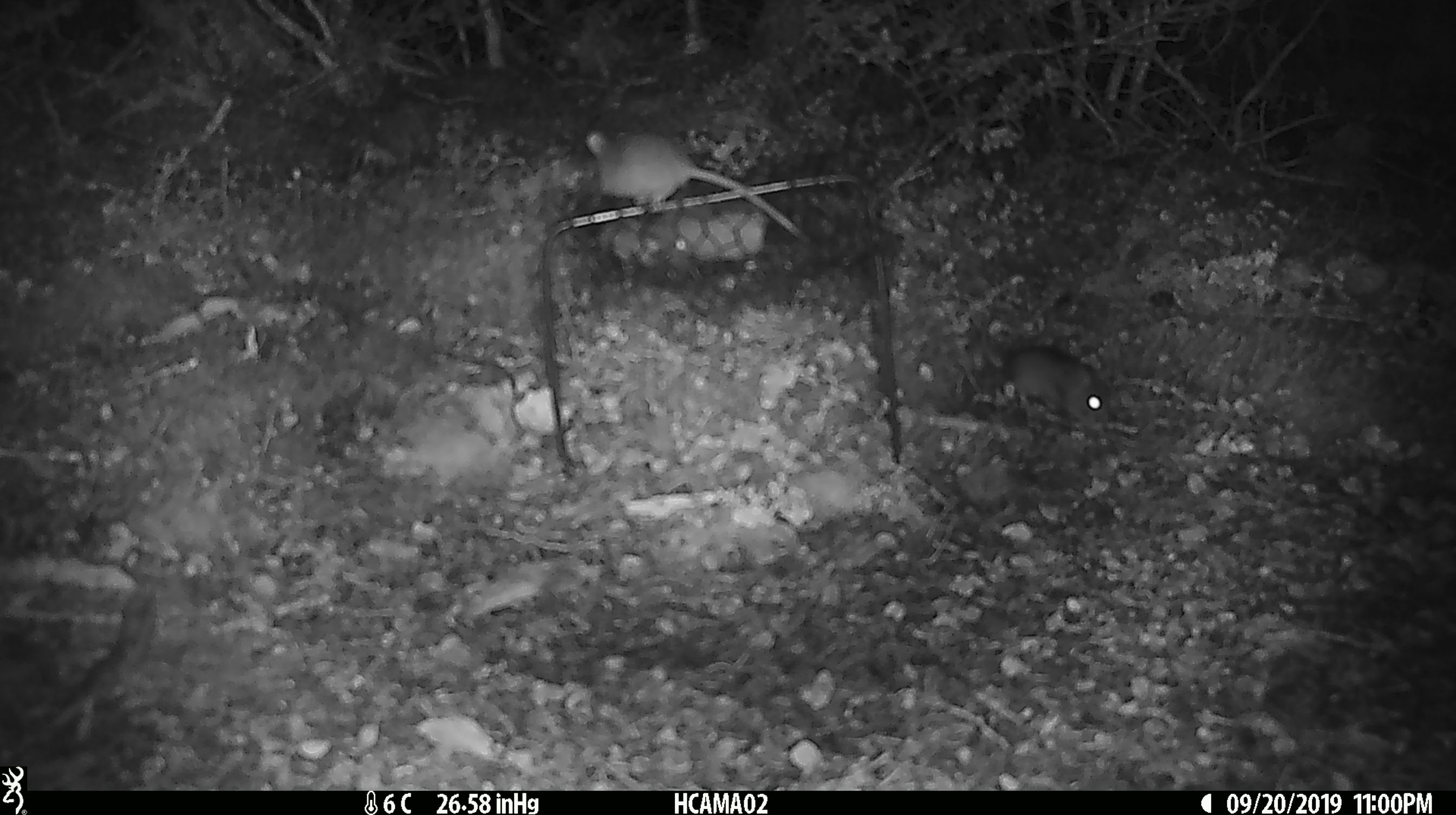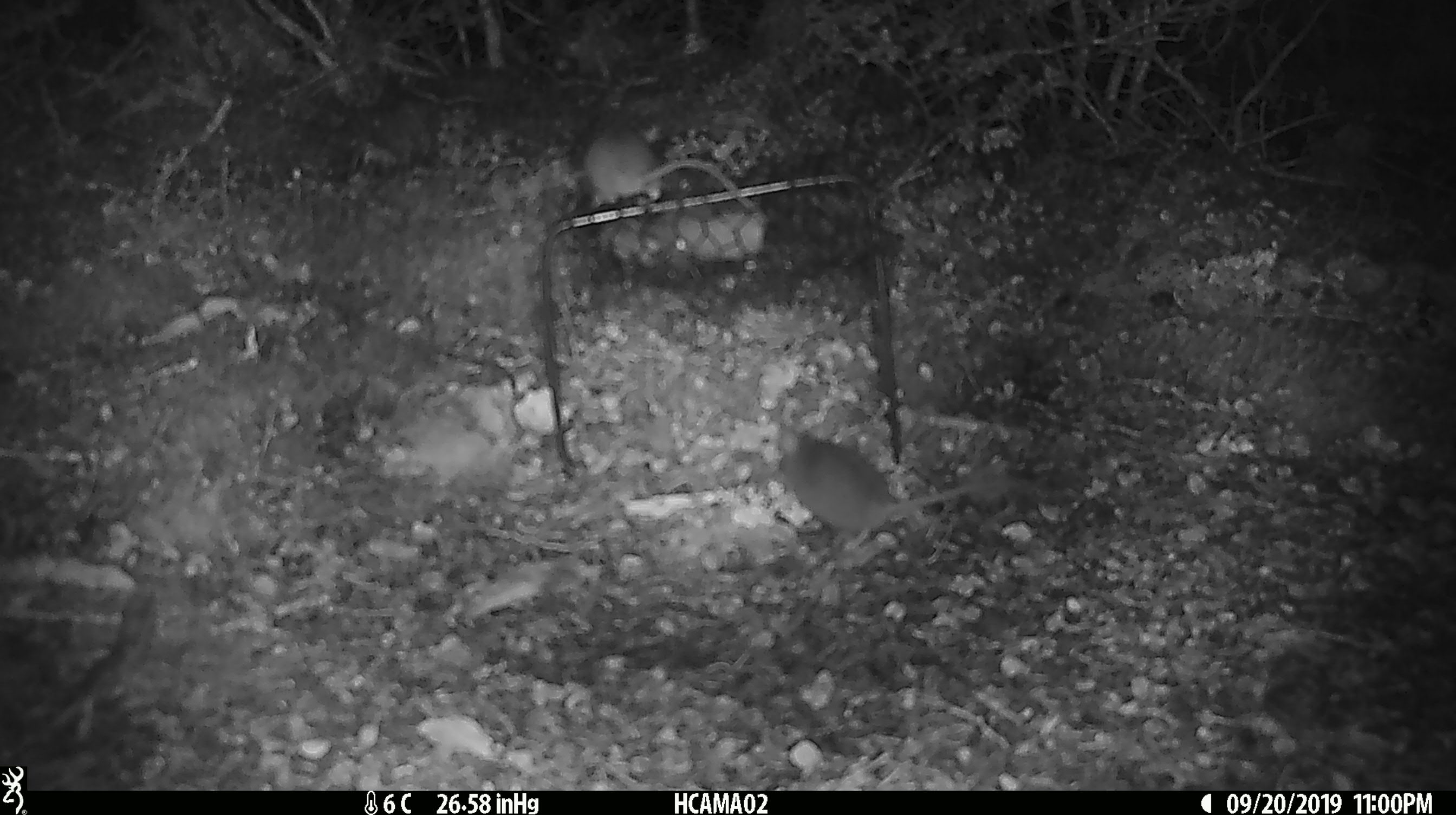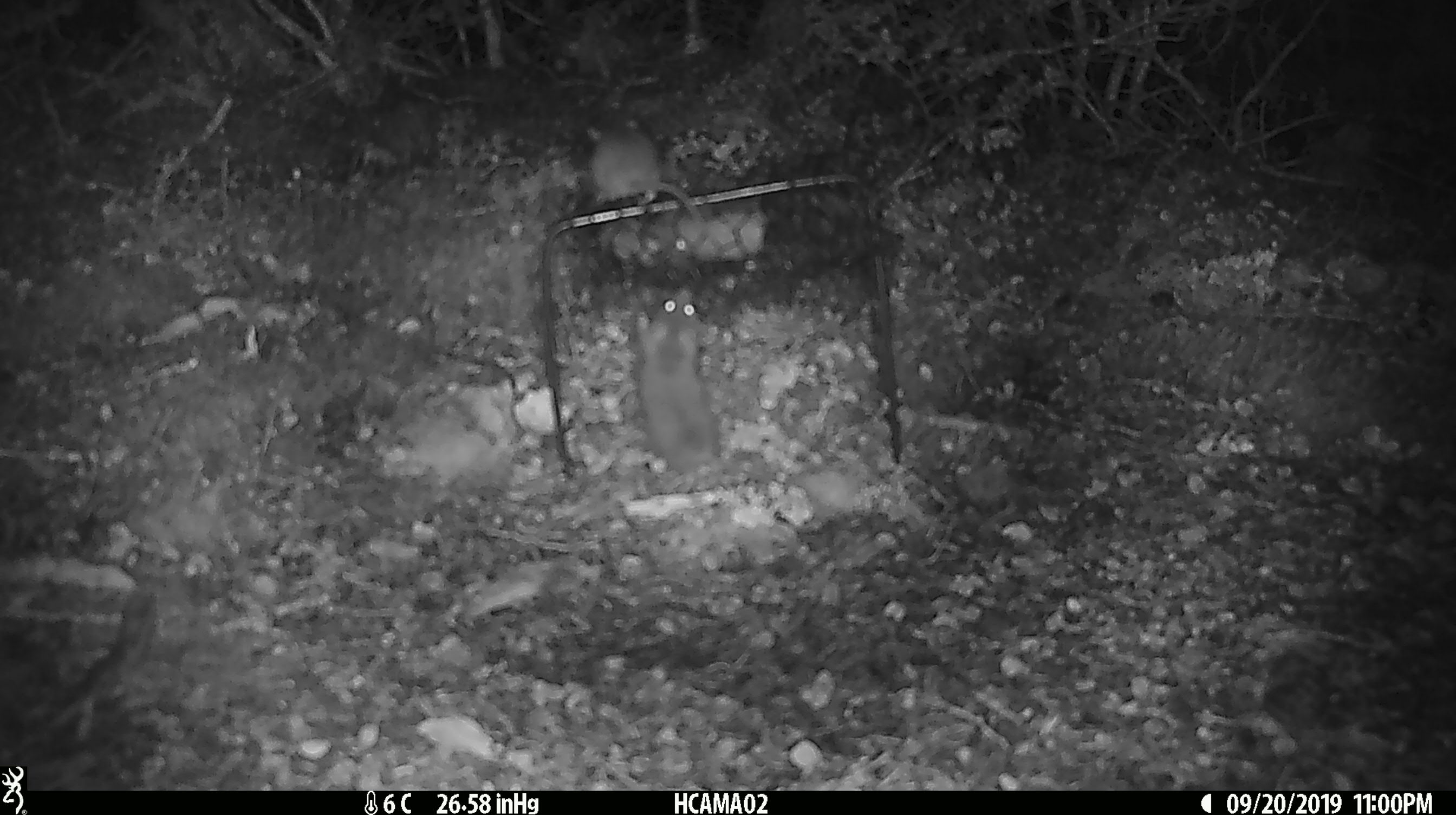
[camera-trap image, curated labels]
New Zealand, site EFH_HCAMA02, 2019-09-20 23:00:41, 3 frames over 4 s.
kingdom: Animalia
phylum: Chordata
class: Mammalia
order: Rodentia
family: Muridae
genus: Rattus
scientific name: Rattus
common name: rat